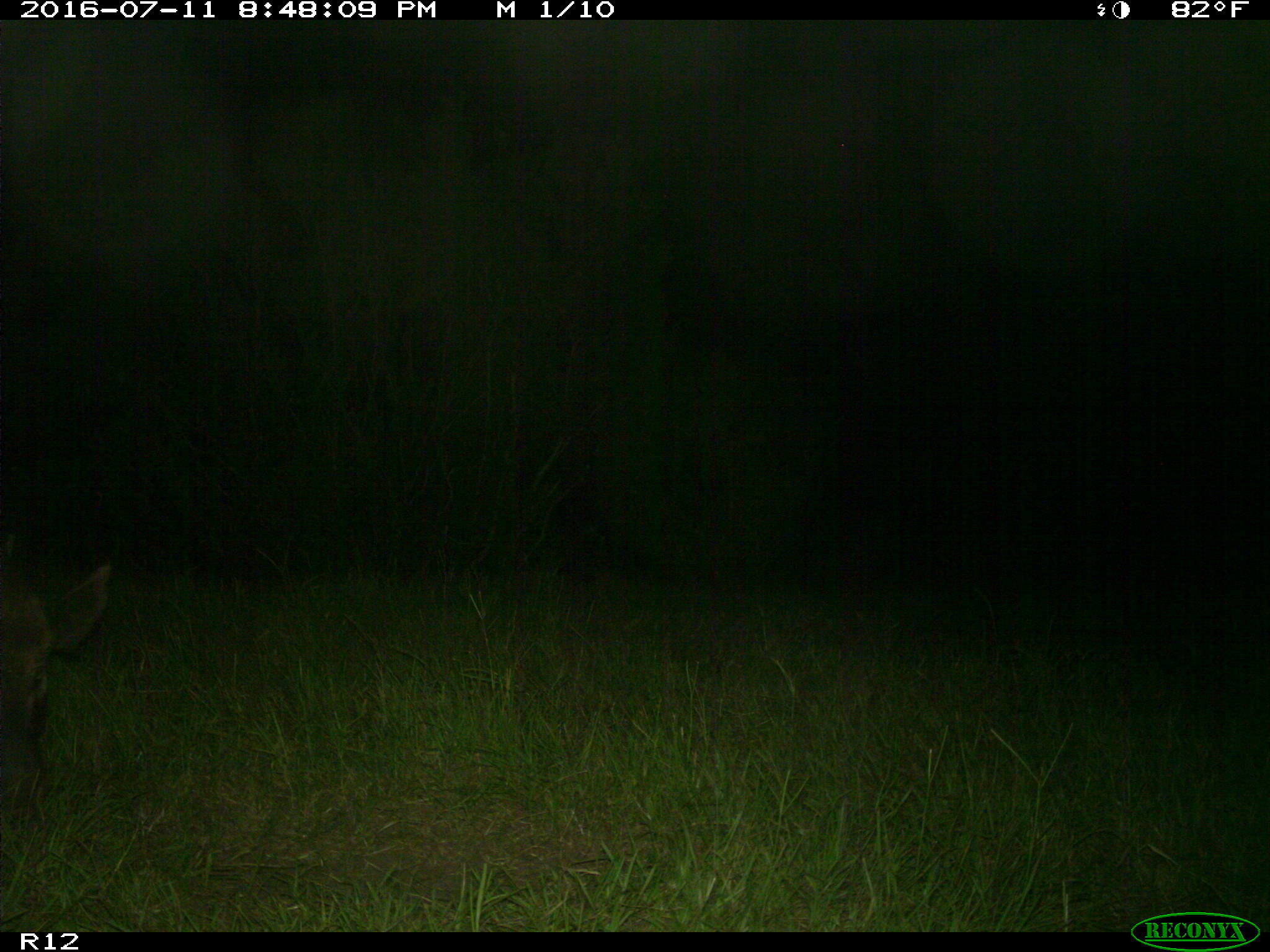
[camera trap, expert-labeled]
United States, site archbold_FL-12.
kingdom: Animalia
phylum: Chordata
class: Mammalia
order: Artiodactyla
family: Suidae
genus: Sus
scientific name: Sus scrofa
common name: wild boar